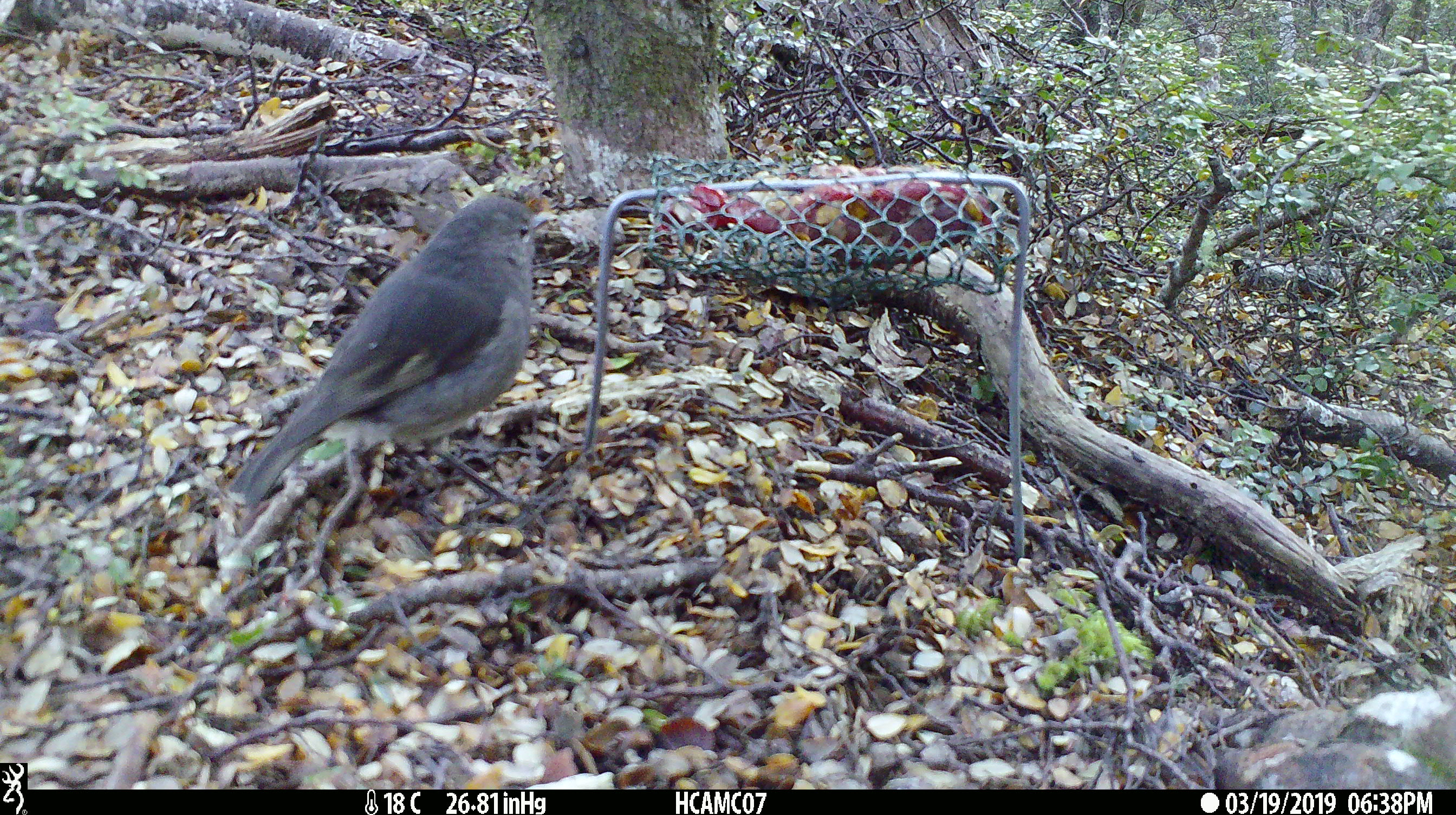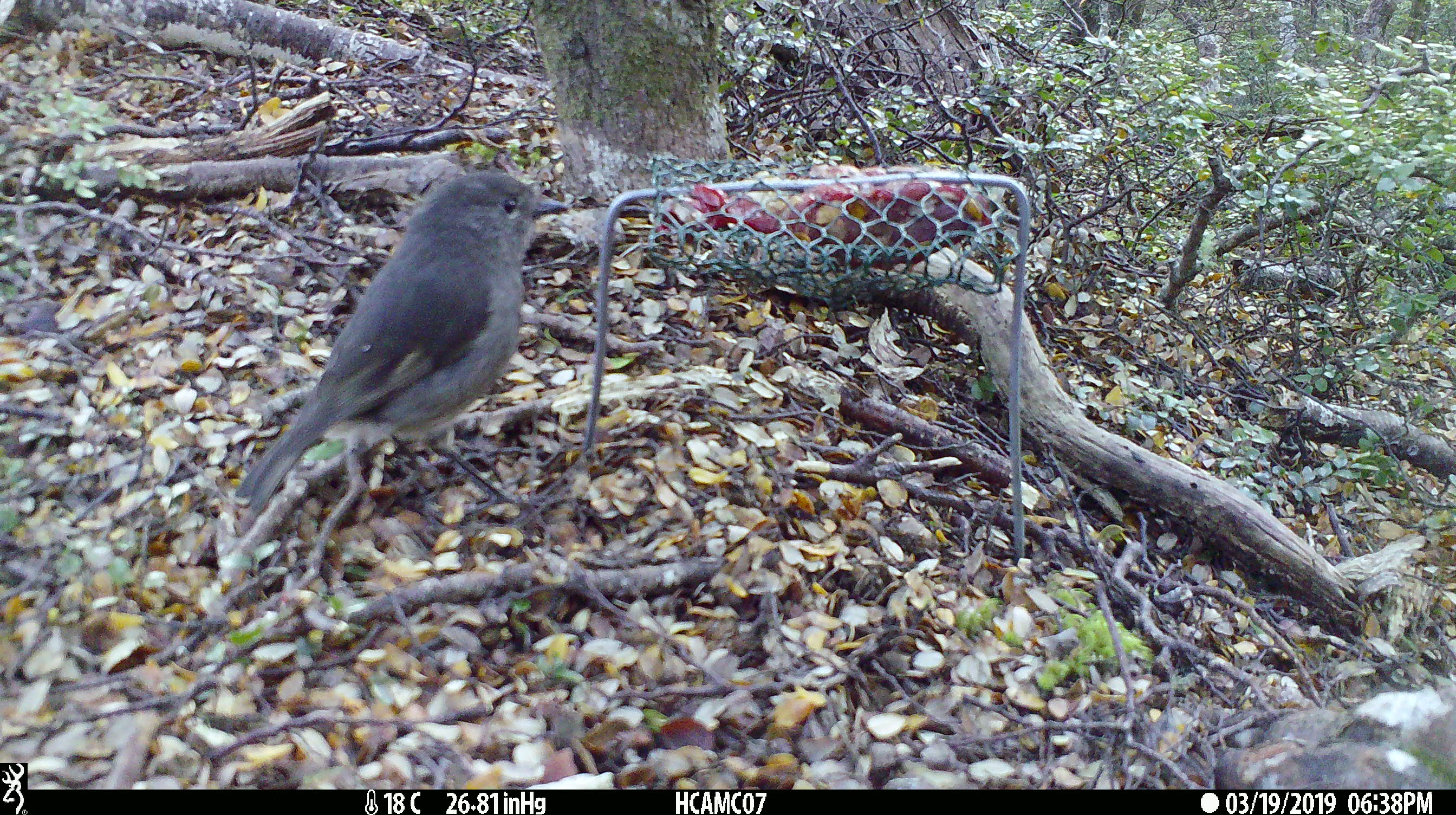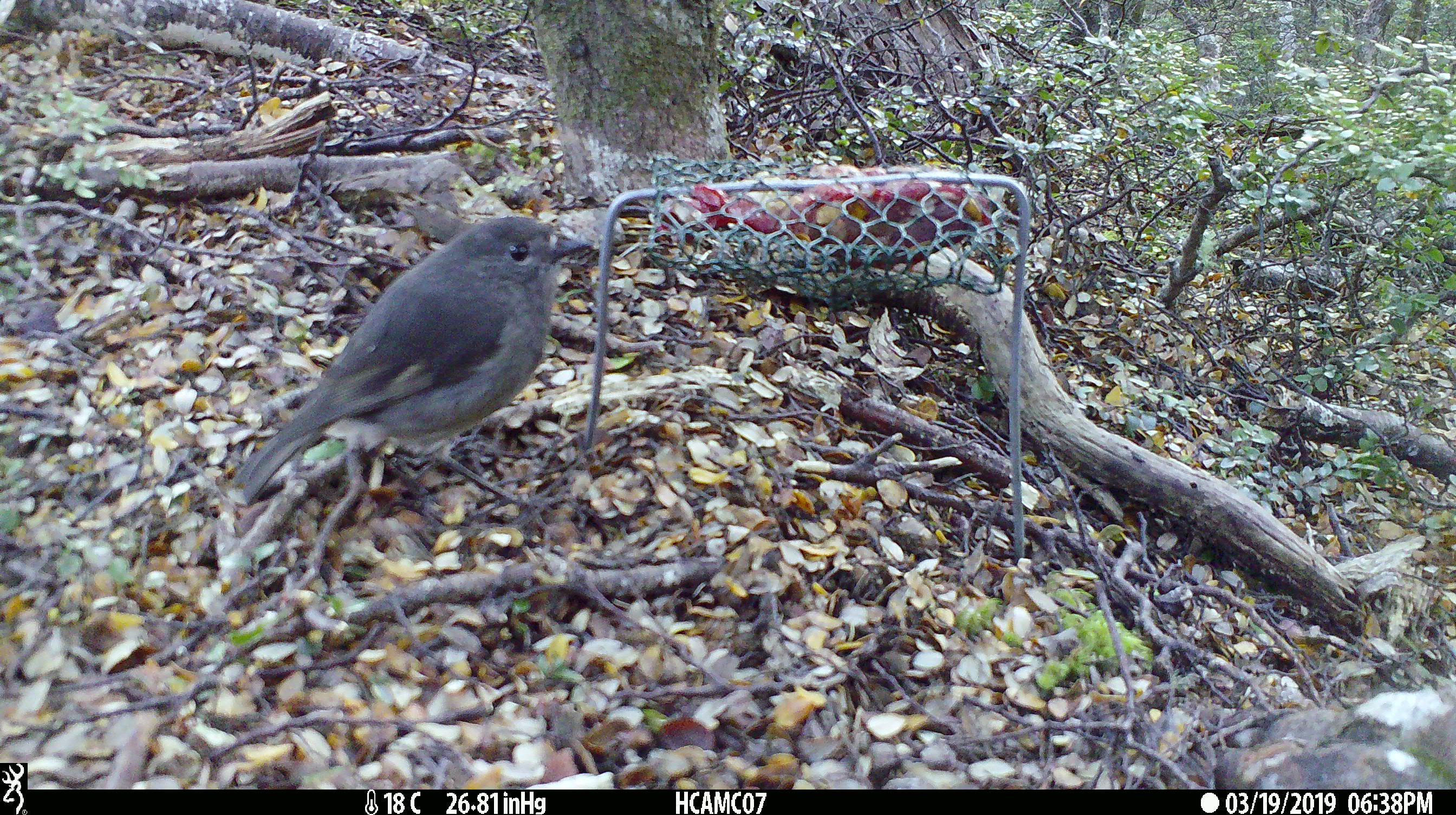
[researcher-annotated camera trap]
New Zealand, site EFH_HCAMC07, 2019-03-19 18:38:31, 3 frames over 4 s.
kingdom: Animalia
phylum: Chordata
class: Aves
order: Passeriformes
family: Petroicidae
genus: Petroica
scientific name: Petroica australis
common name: new zealand robin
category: robin